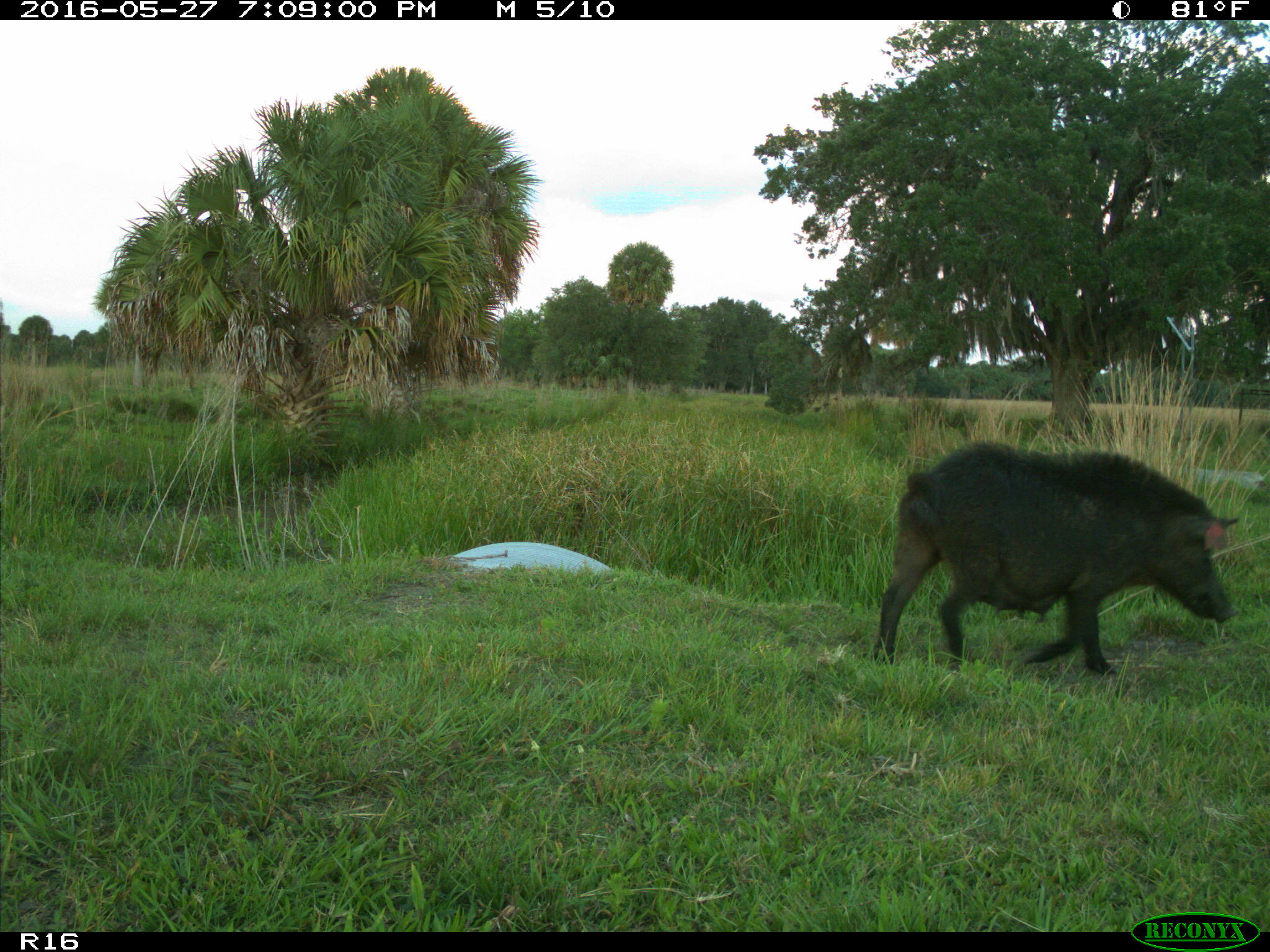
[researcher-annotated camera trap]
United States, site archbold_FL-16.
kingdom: Animalia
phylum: Chordata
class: Mammalia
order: Artiodactyla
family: Suidae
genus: Sus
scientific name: Sus scrofa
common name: wild boar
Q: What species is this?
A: Sus scrofa (wild boar).